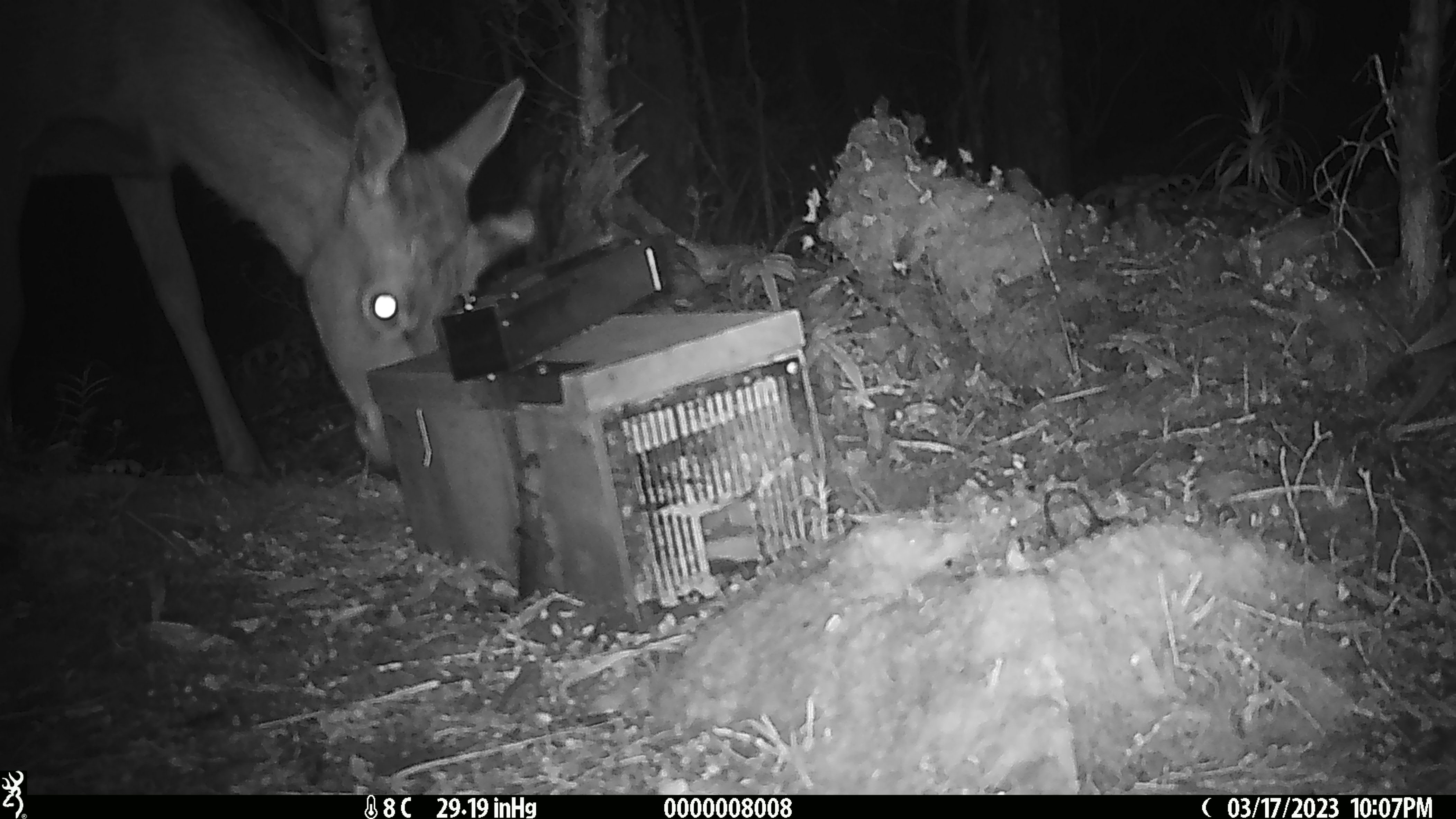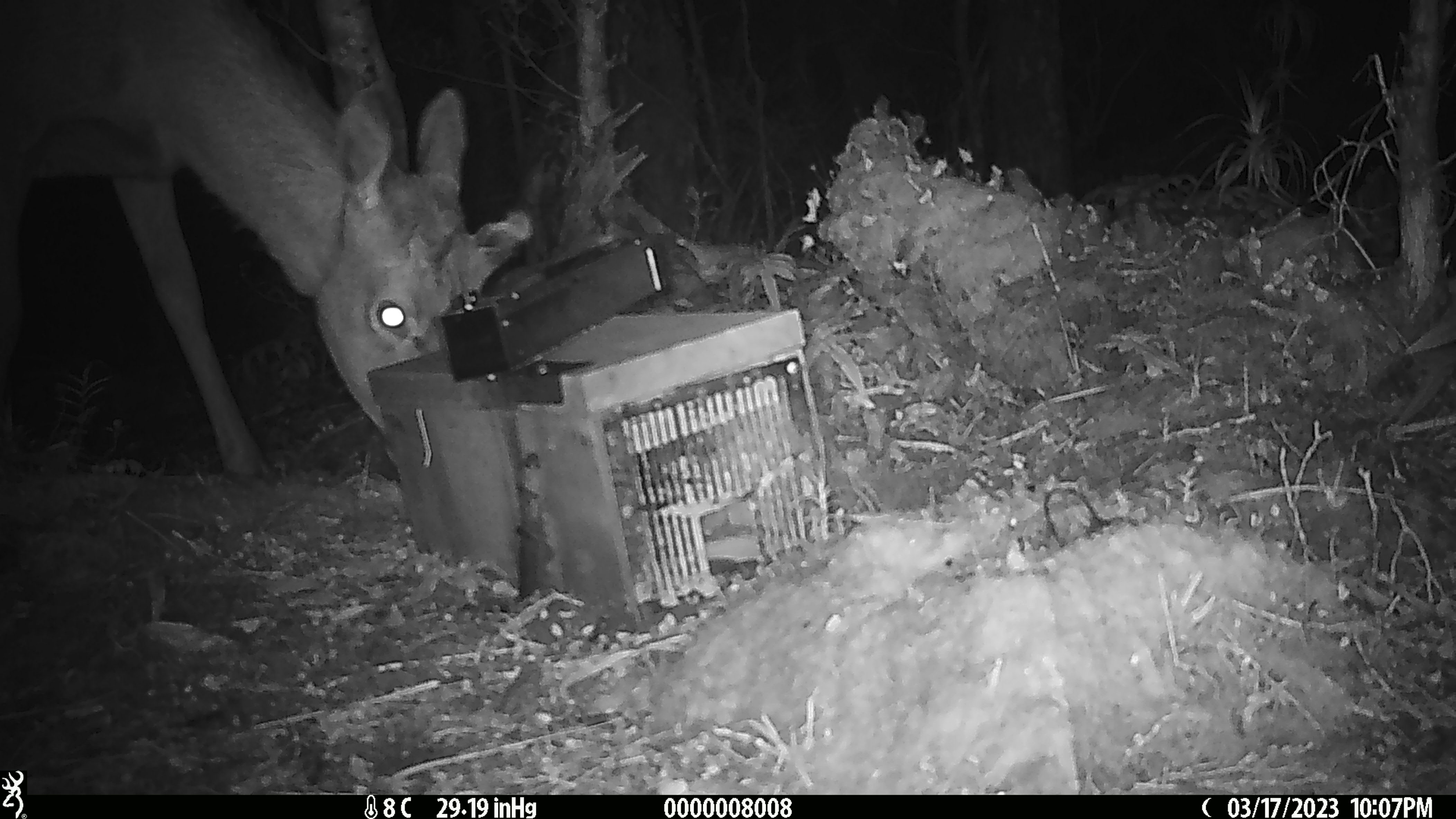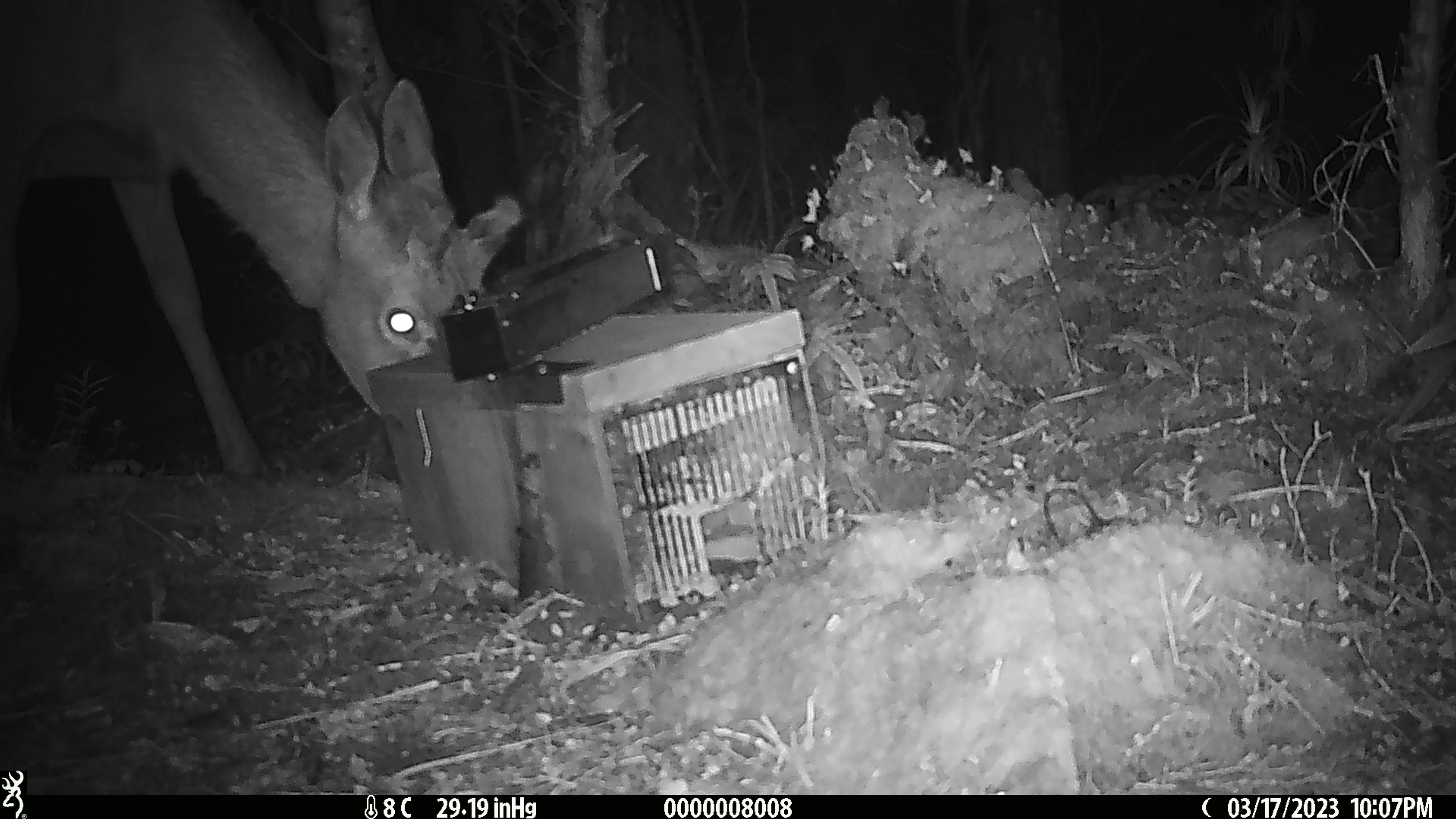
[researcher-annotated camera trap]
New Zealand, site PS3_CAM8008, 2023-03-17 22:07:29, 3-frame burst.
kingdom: Animalia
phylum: Chordata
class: Mammalia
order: Artiodactyla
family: Cervidae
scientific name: Cervidae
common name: deer